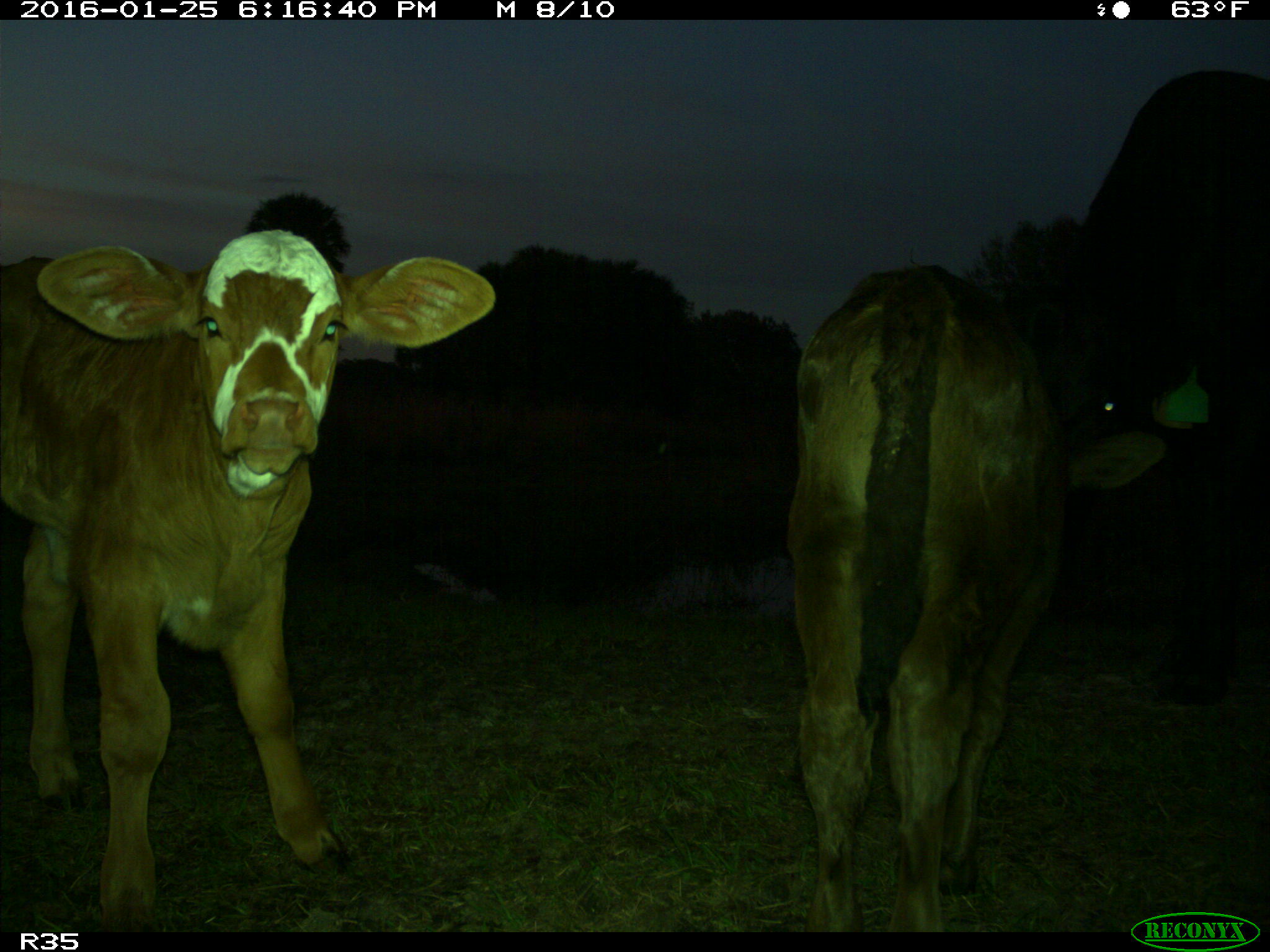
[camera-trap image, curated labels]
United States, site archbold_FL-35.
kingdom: Animalia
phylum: Chordata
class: Mammalia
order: Artiodactyla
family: Bovidae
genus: Bos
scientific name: Bos taurus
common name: domestic cow